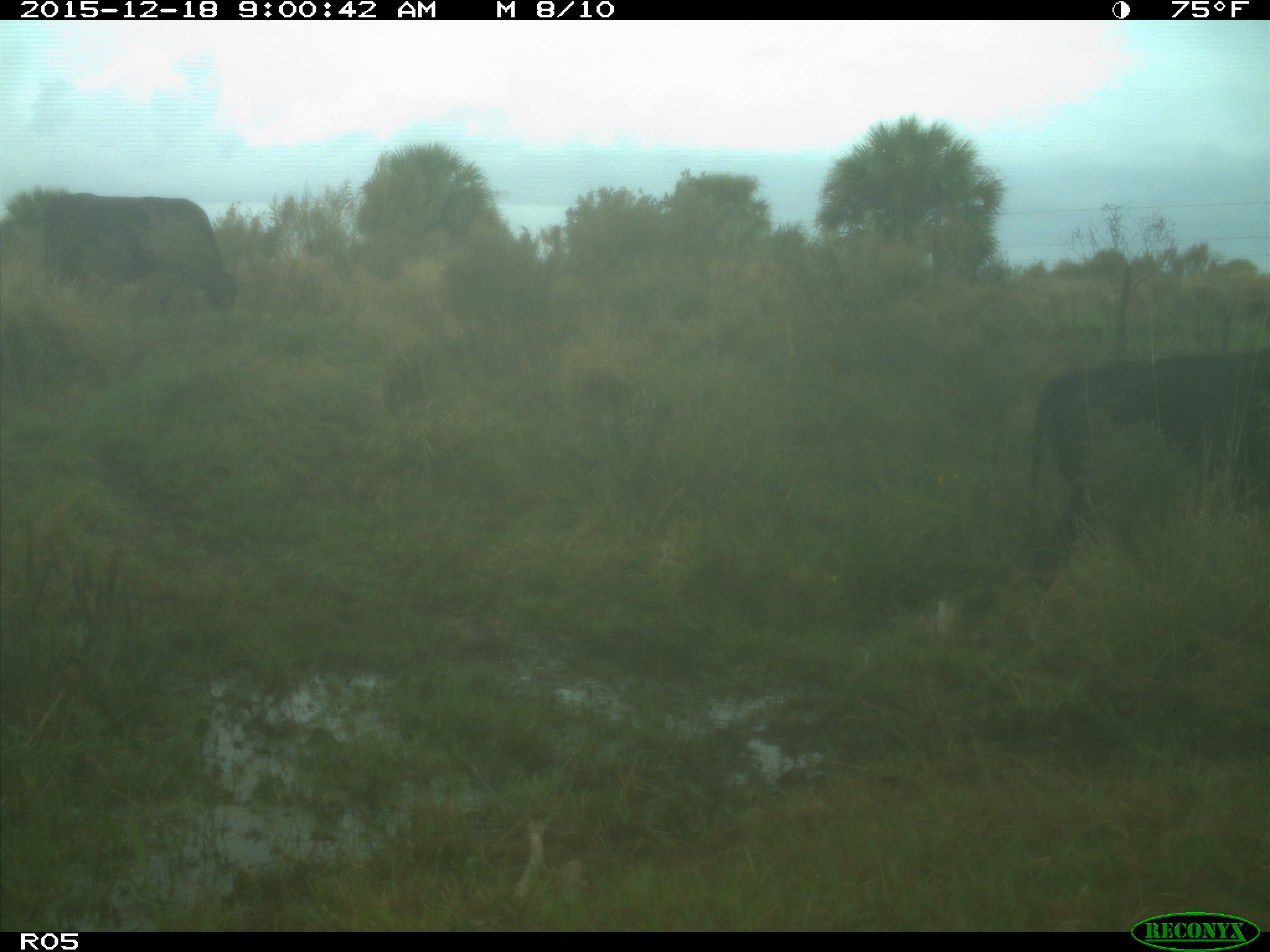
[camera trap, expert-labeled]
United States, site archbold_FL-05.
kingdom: Animalia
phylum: Chordata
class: Mammalia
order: Artiodactyla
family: Bovidae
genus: Bos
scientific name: Bos taurus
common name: domestic cow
Bos taurus (domestic cow).